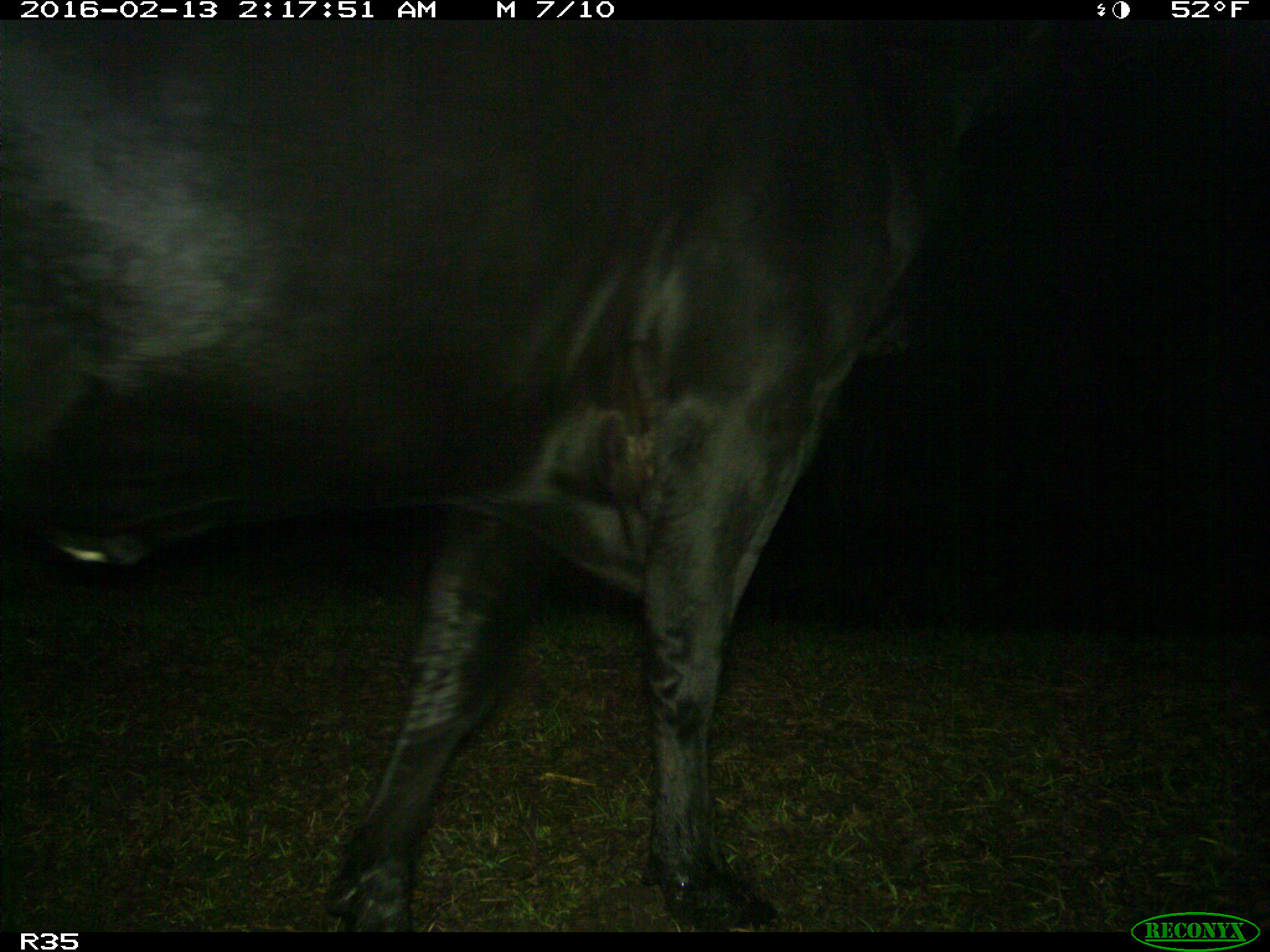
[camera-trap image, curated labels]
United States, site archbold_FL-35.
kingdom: Animalia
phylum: Chordata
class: Mammalia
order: Artiodactyla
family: Bovidae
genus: Bos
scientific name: Bos taurus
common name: domestic cow